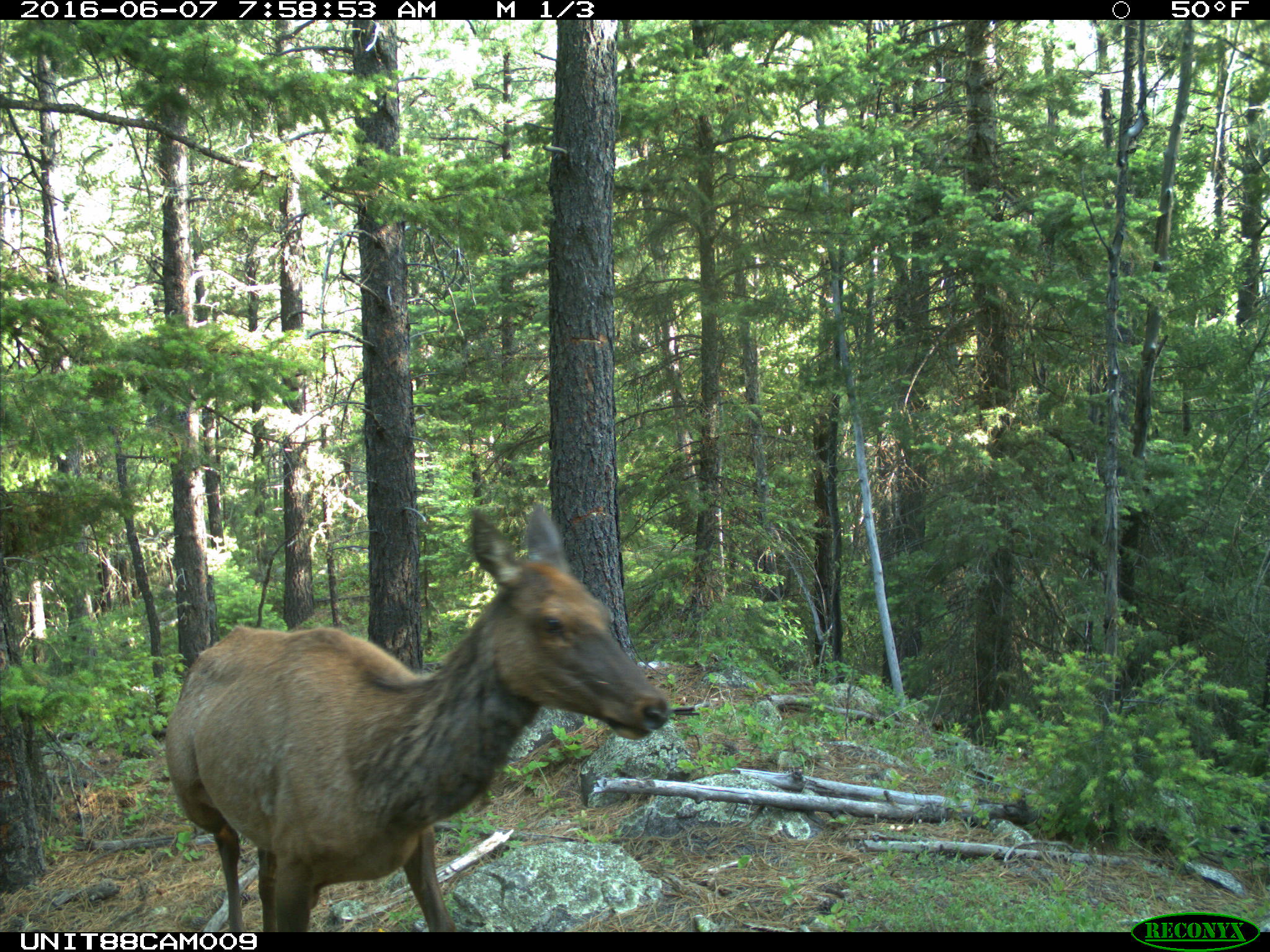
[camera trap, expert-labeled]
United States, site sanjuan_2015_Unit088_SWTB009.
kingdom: Animalia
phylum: Chordata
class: Mammalia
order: Artiodactyla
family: Cervidae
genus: Cervus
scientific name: Cervus elaphus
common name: red deer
Cervus elaphus (red deer).